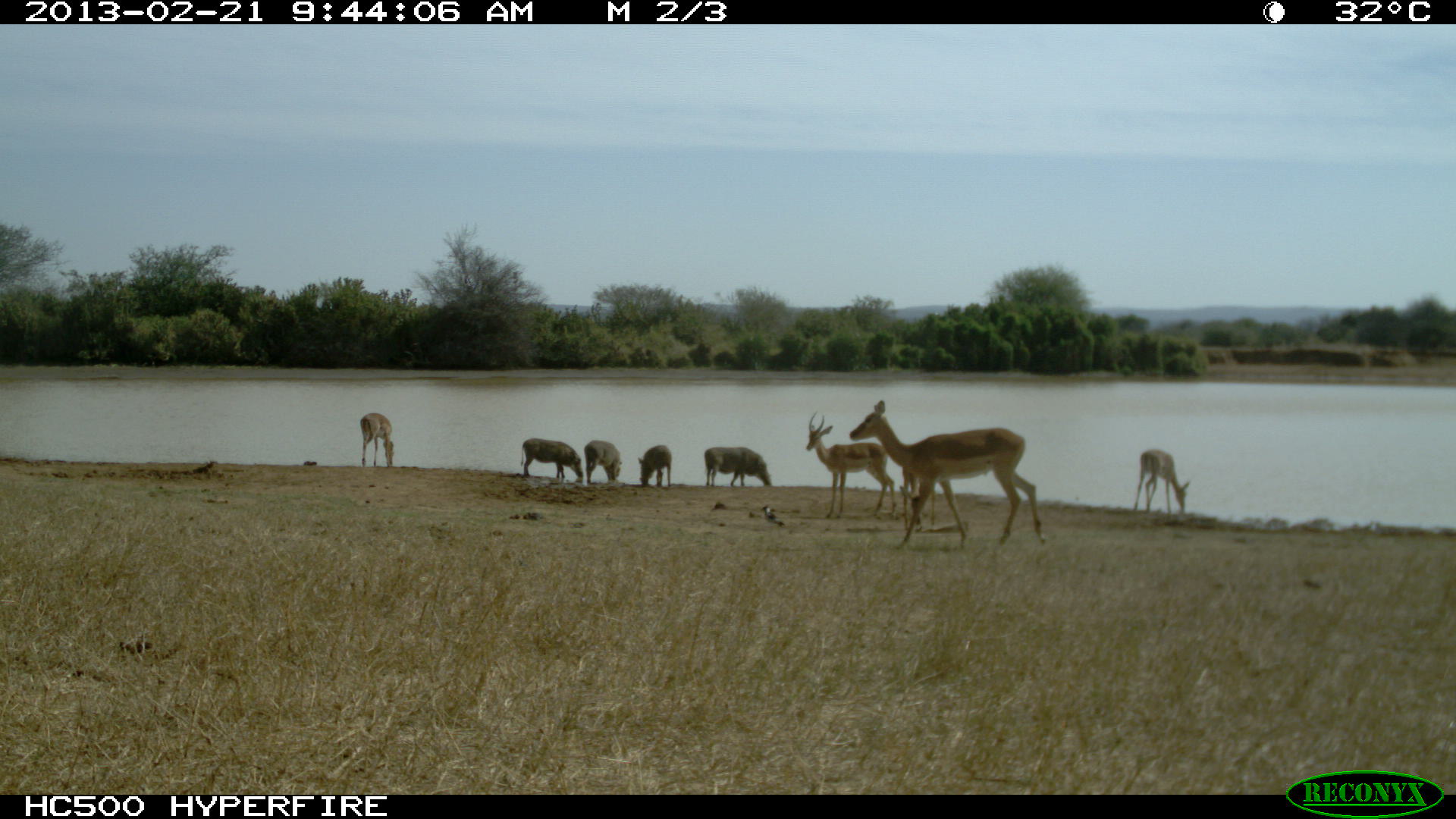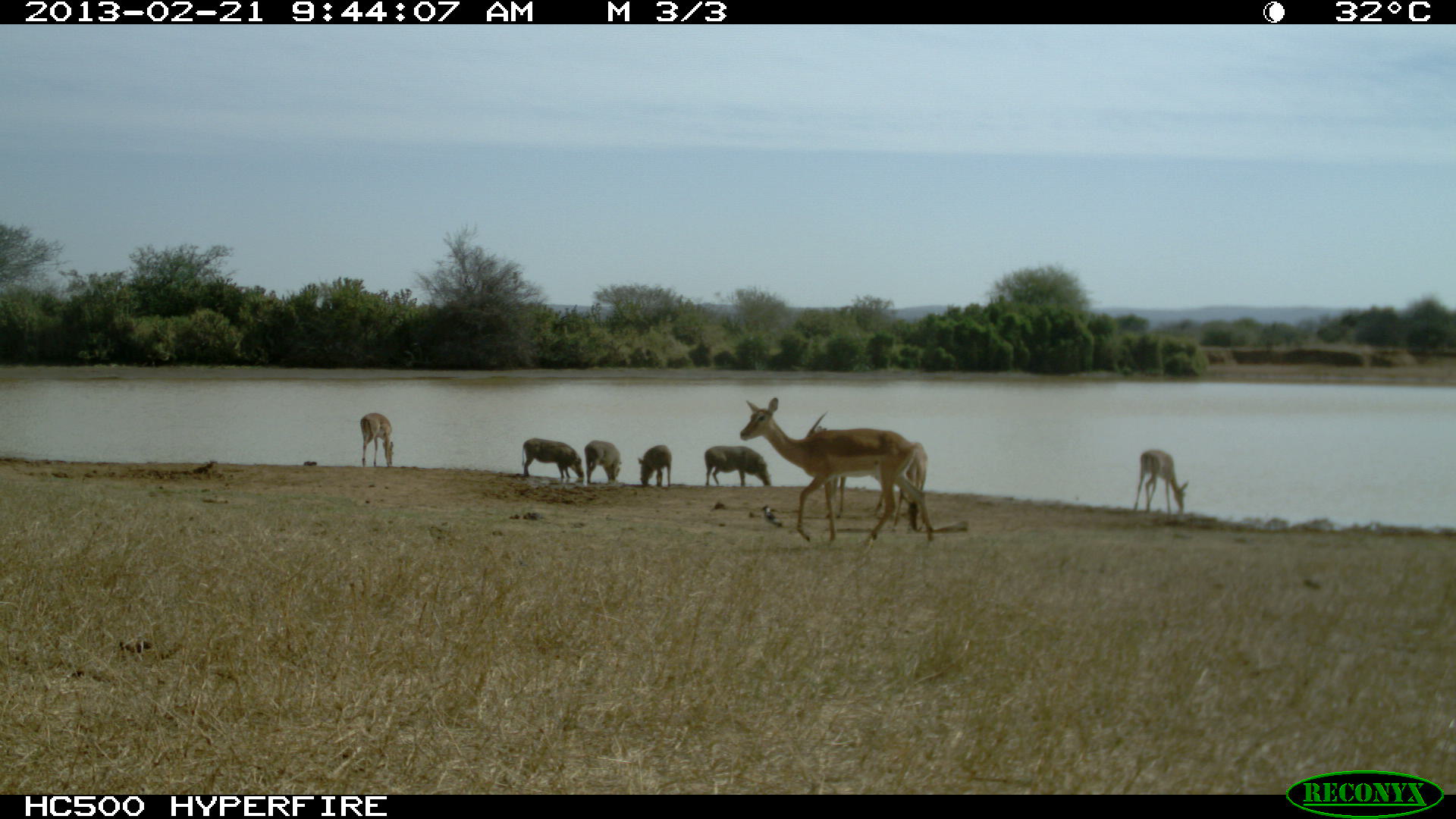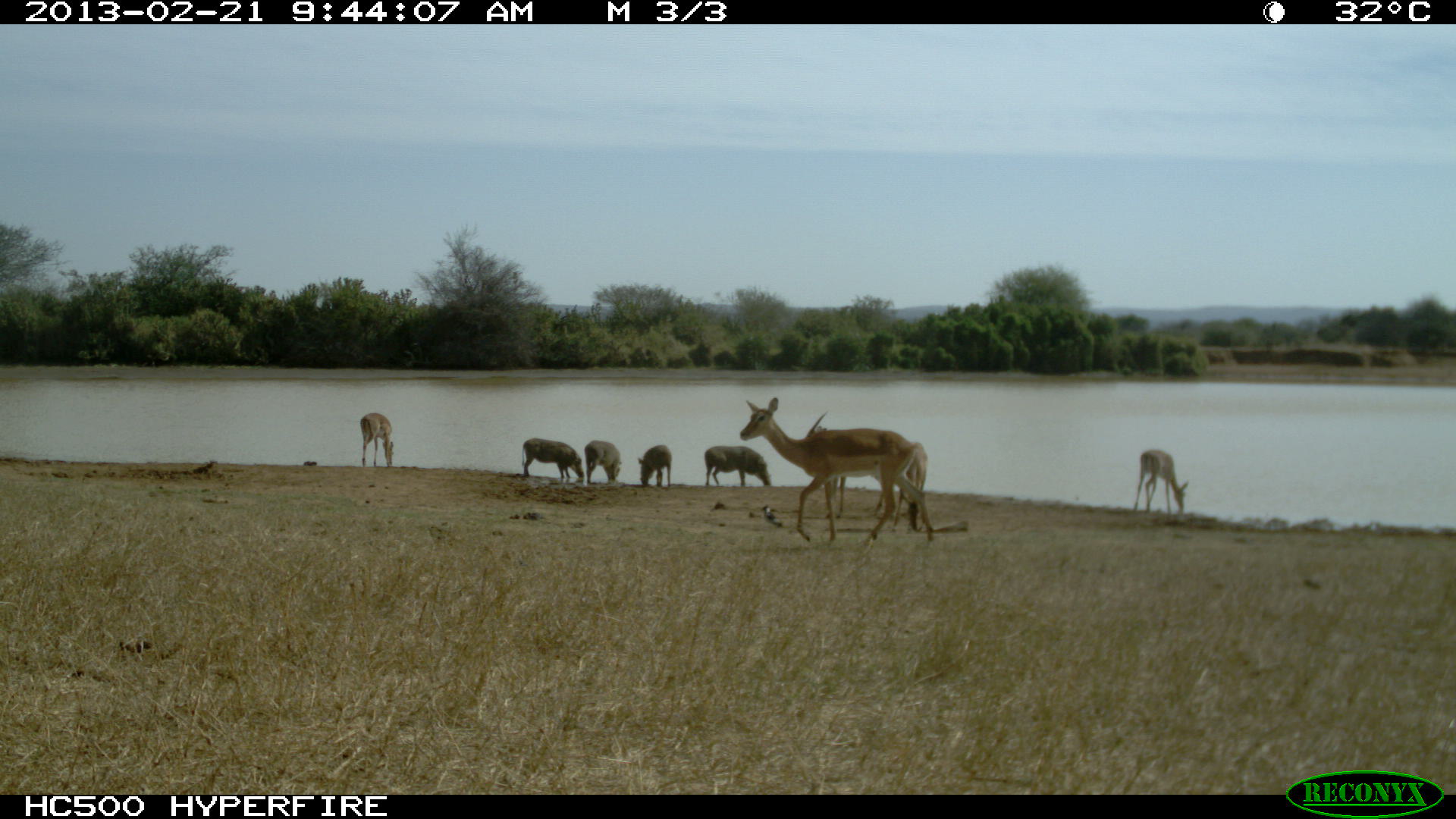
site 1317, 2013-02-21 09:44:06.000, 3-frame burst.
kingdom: Animalia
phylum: Chordata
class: Mammalia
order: Artiodactyla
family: Bovidae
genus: Aepyceros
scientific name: Aepyceros melampus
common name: impala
Aepyceros melampus (impala), count 5.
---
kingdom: Animalia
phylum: Chordata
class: Mammalia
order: Artiodactyla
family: Suidae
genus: Phacochoerus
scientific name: Phacochoerus africanus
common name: common warthog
Phacochoerus africanus (common warthog), count 4.